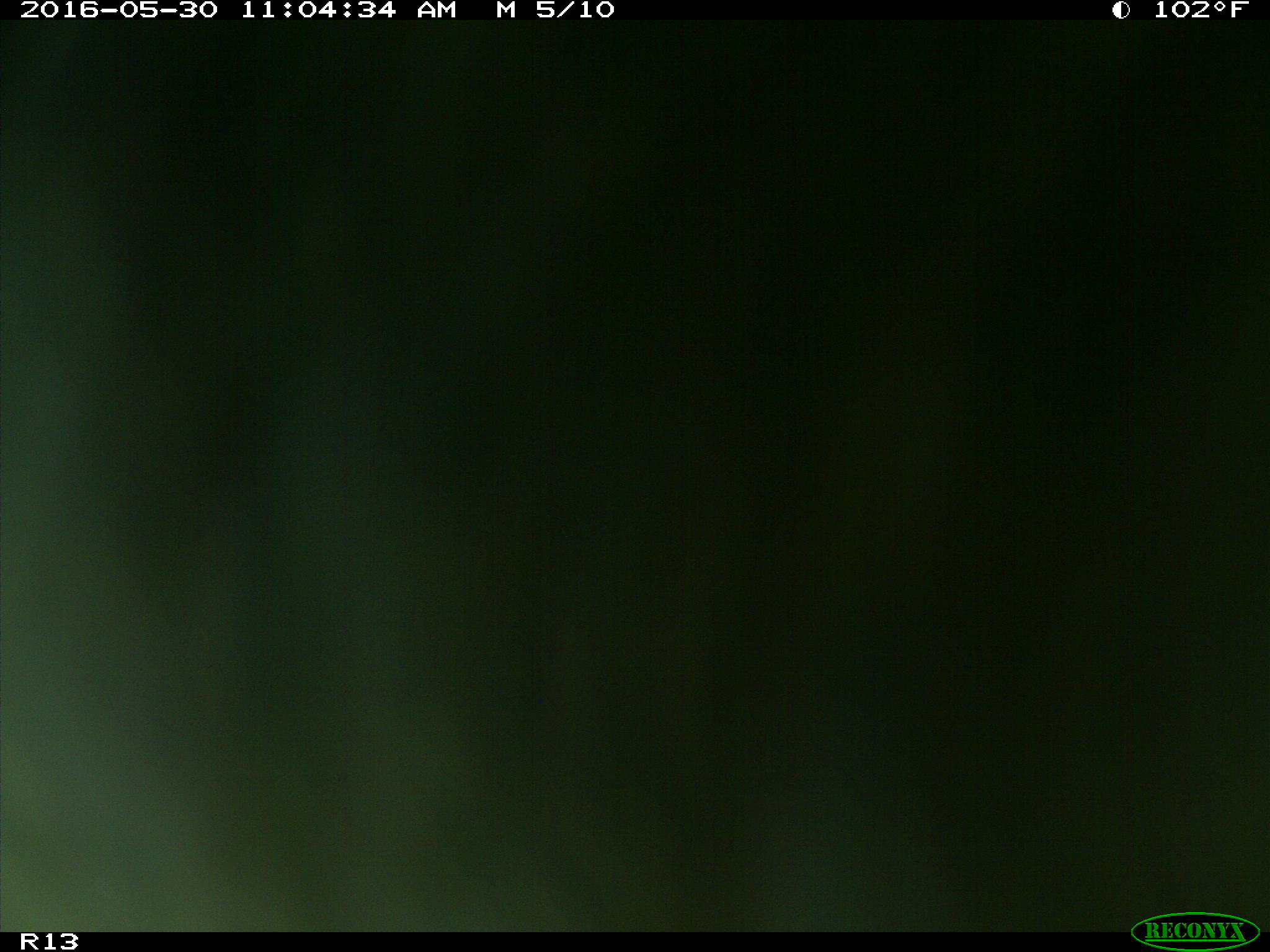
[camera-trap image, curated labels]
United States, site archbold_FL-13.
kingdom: Animalia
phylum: Chordata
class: Mammalia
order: Artiodactyla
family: Bovidae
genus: Bos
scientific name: Bos taurus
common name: domestic cow